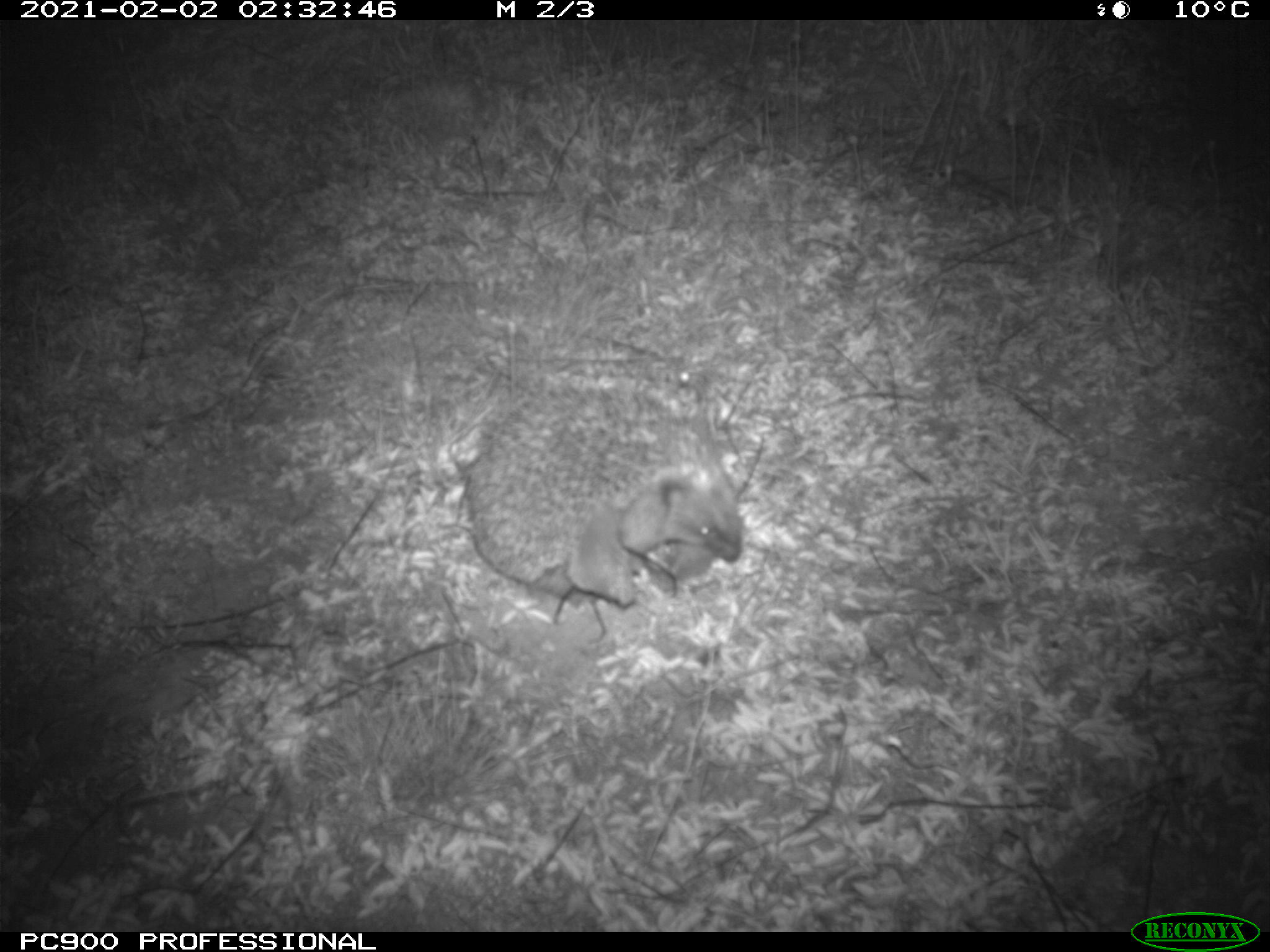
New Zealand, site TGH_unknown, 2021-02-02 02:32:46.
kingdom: Animalia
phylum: Chordata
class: Mammalia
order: Eulipotyphla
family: Erinaceidae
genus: Erinaceus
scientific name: Erinaceus europaeus europaeus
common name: european hedgehog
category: hedgehog